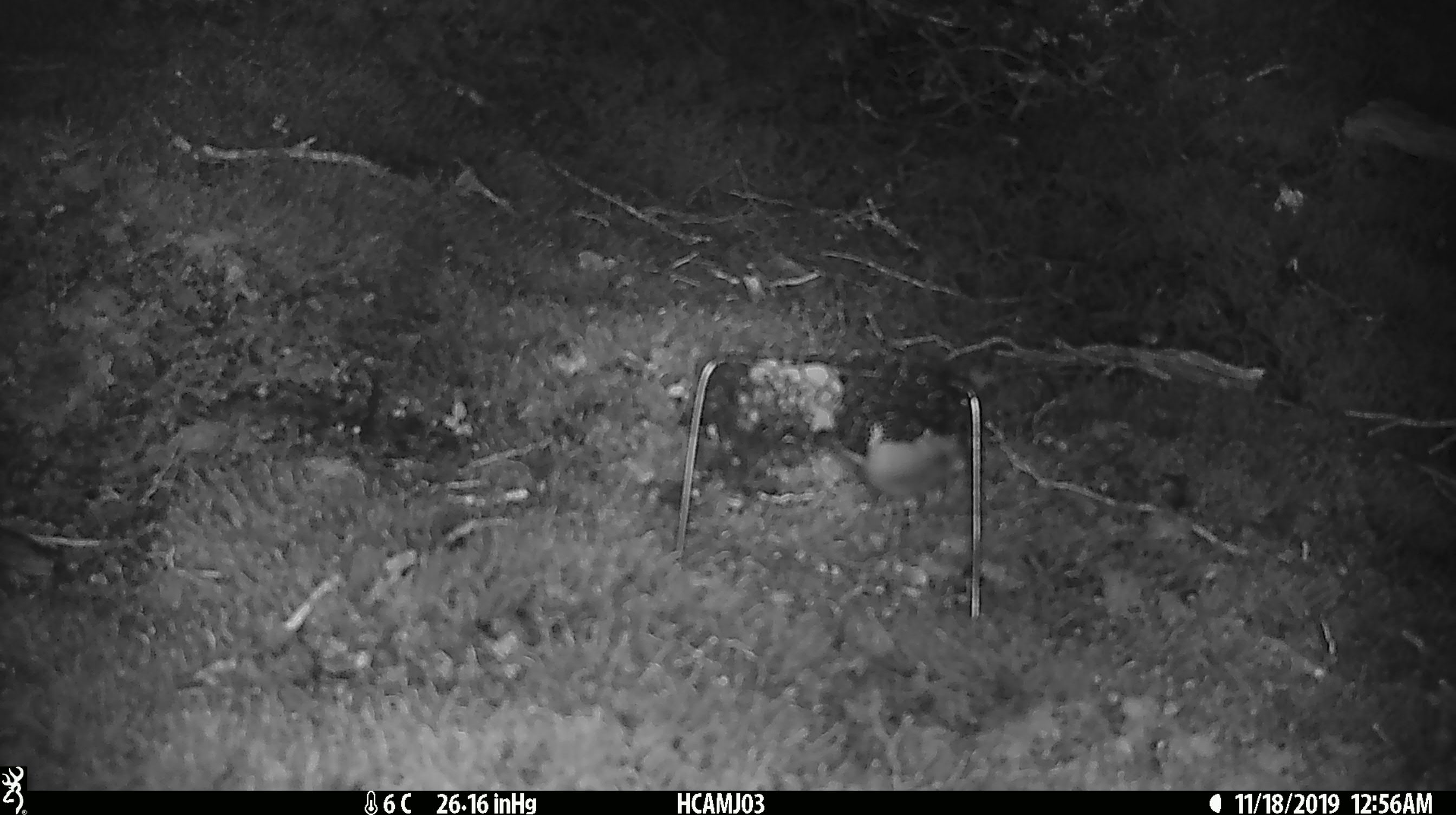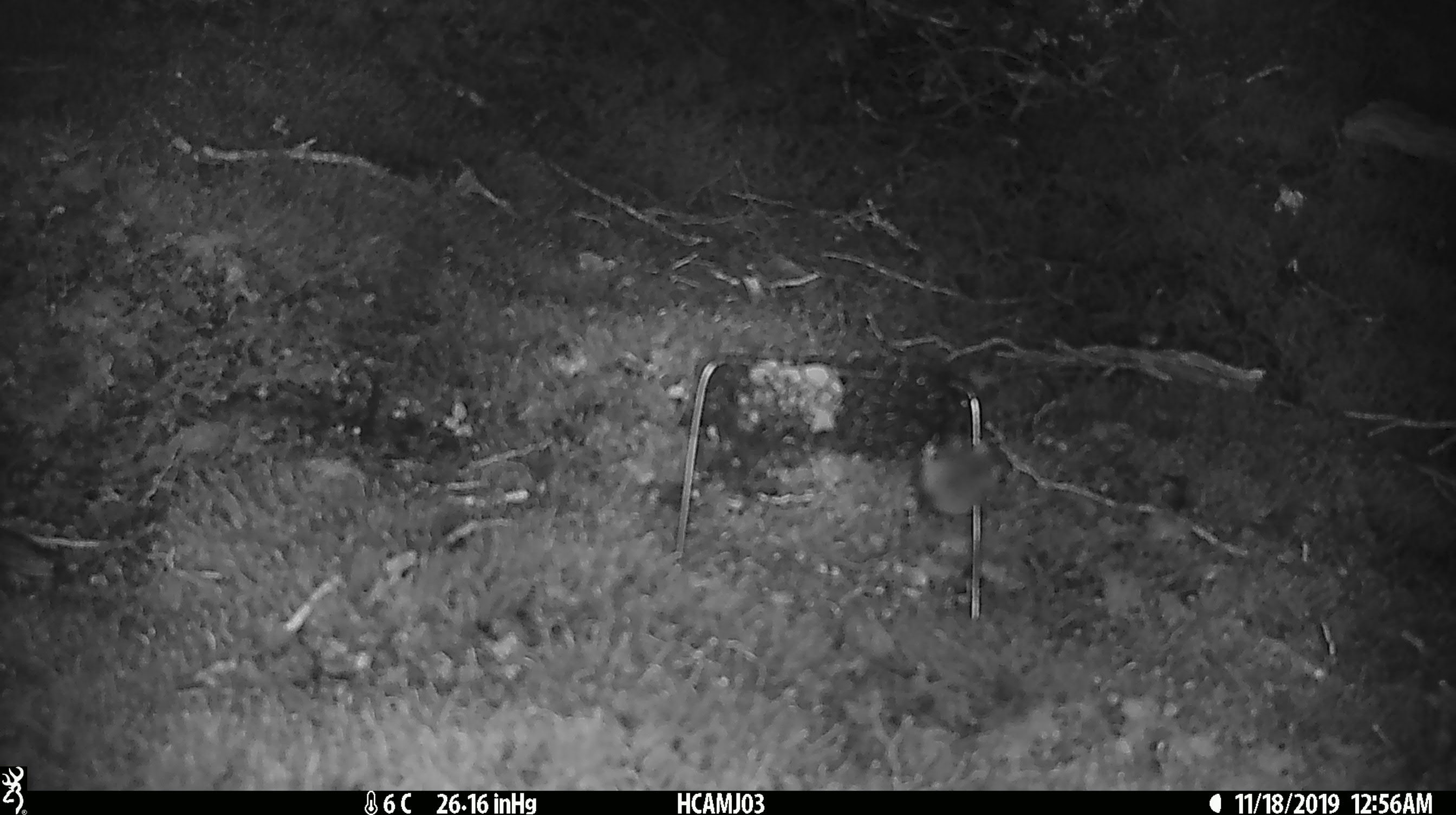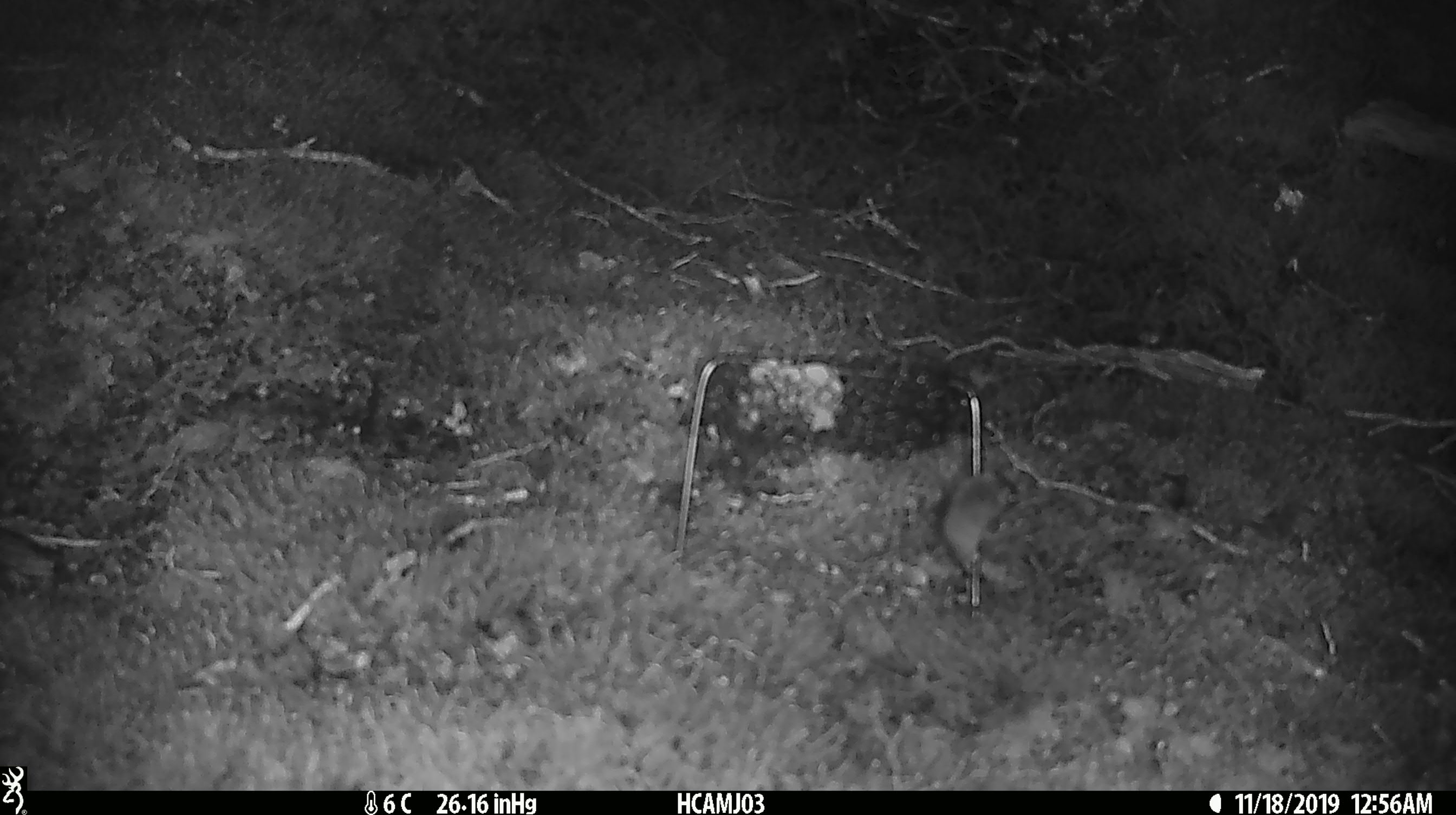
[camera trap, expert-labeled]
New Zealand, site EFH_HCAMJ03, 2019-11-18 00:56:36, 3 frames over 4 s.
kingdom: Animalia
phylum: Chordata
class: Mammalia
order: Rodentia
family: Muridae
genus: Mus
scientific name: Mus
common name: mouse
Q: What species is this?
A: Mouse (Mus).